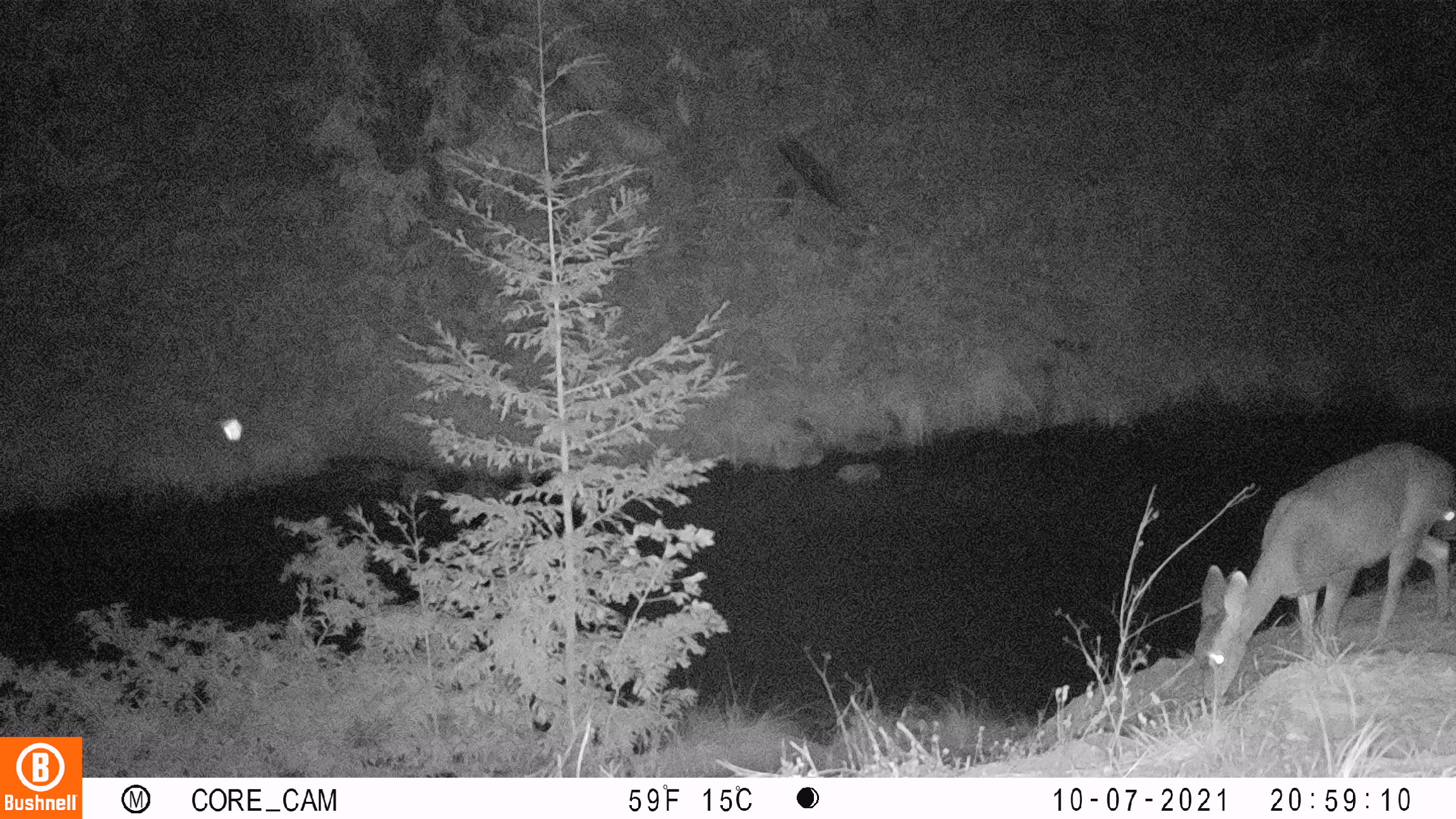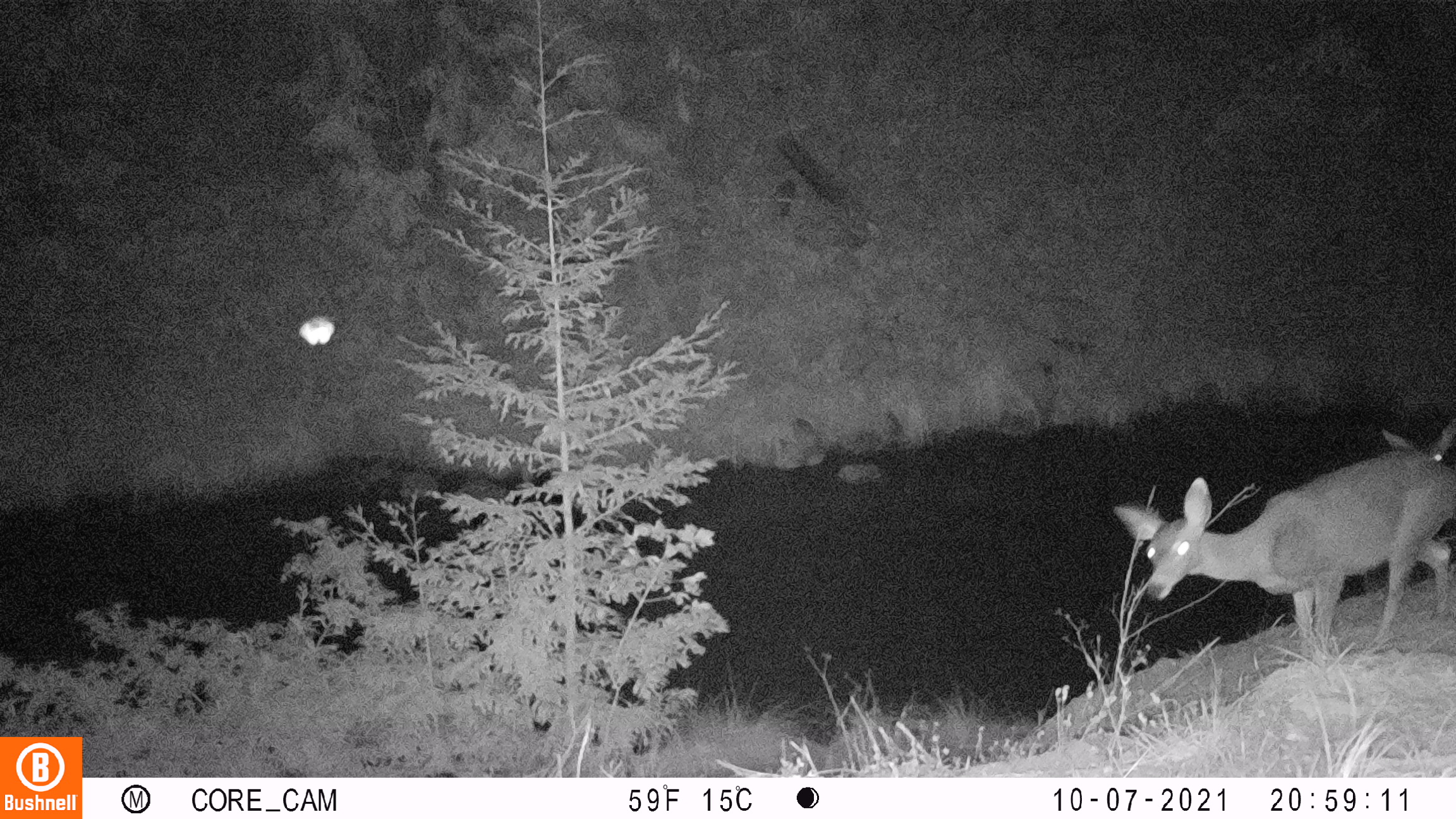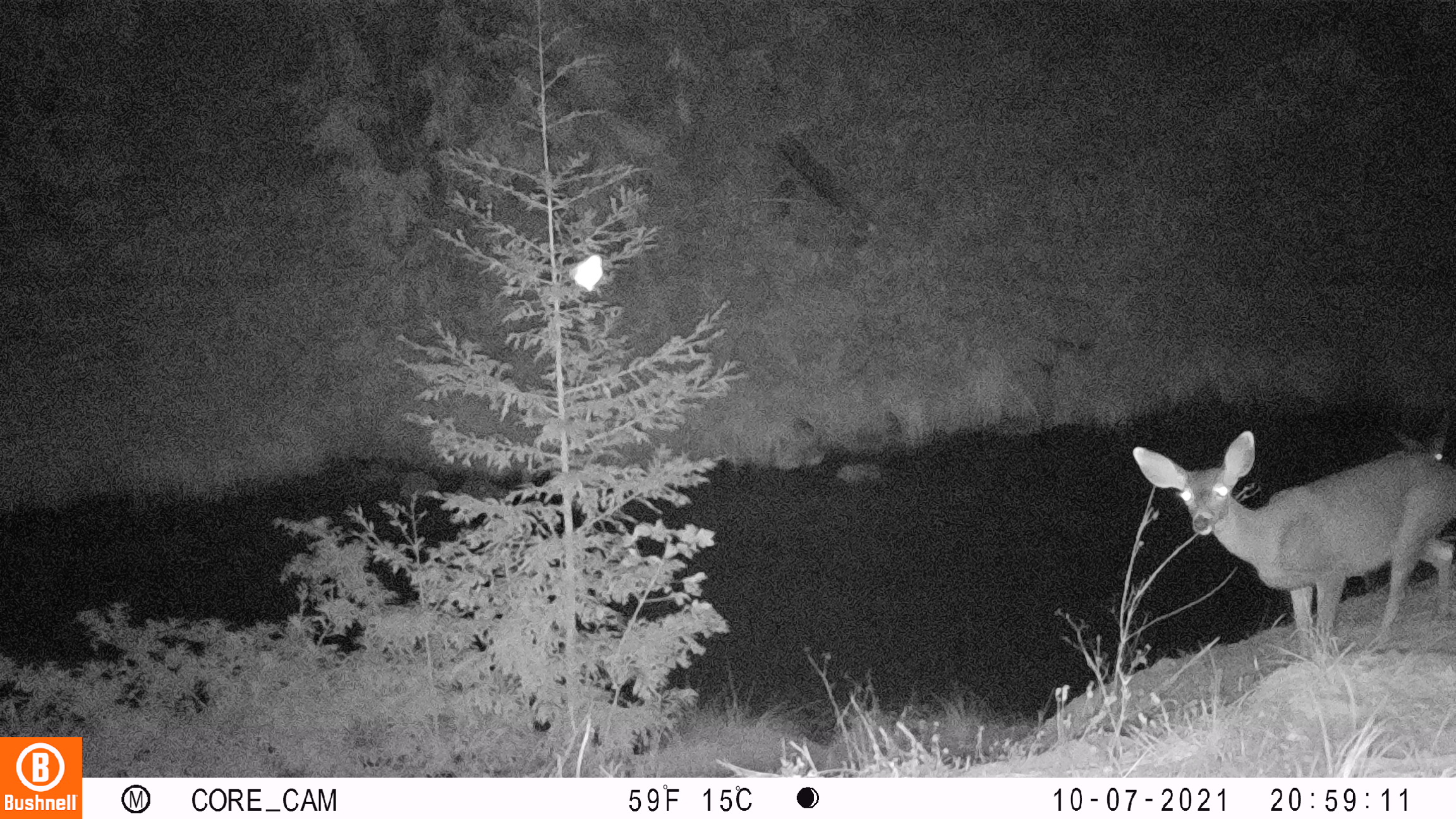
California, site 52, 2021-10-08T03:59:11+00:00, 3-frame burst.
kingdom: Animalia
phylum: Chordata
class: Mammalia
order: Artiodactyla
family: Cervidae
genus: Odocoileus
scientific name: Odocoileus hemionus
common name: mule deer